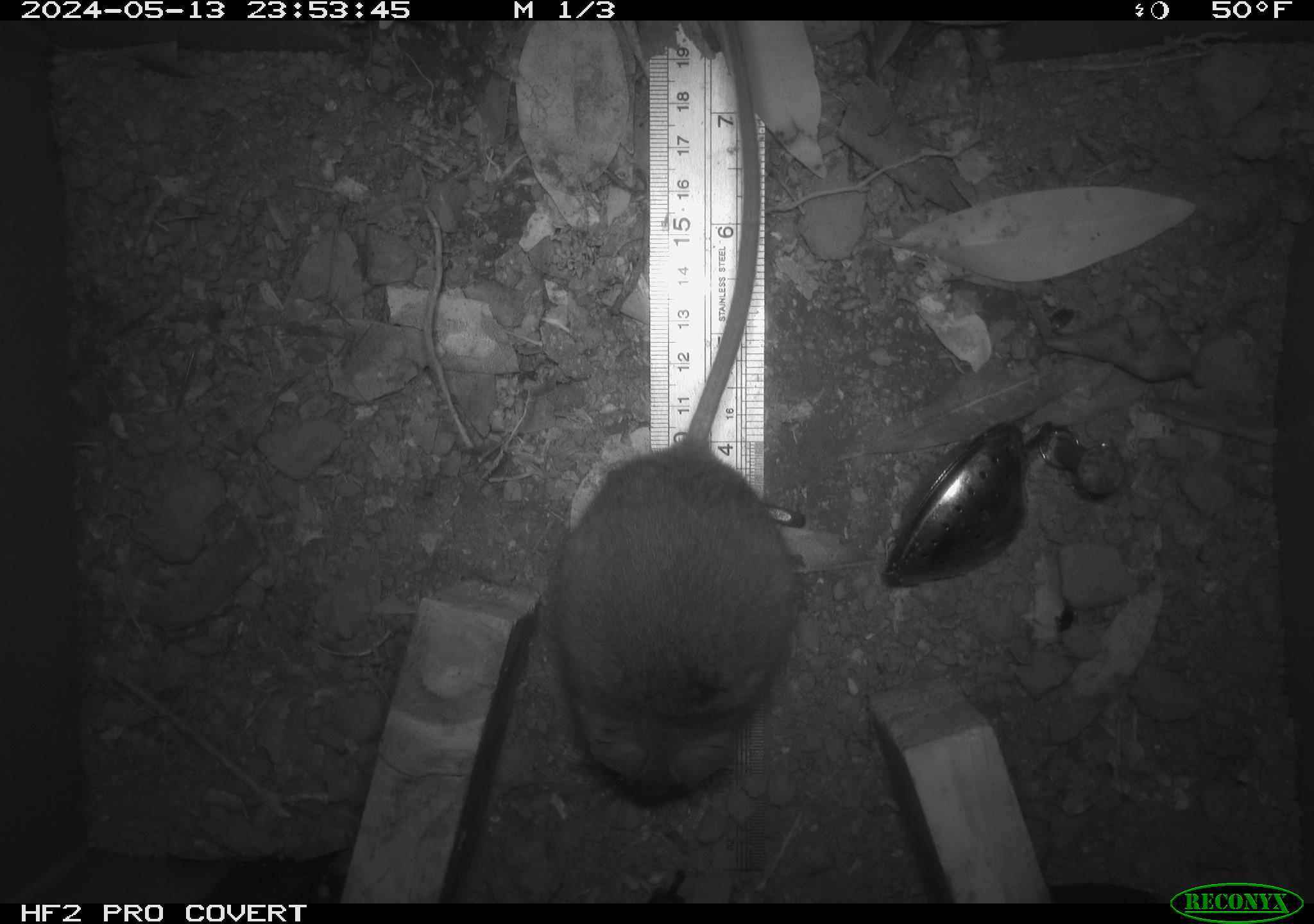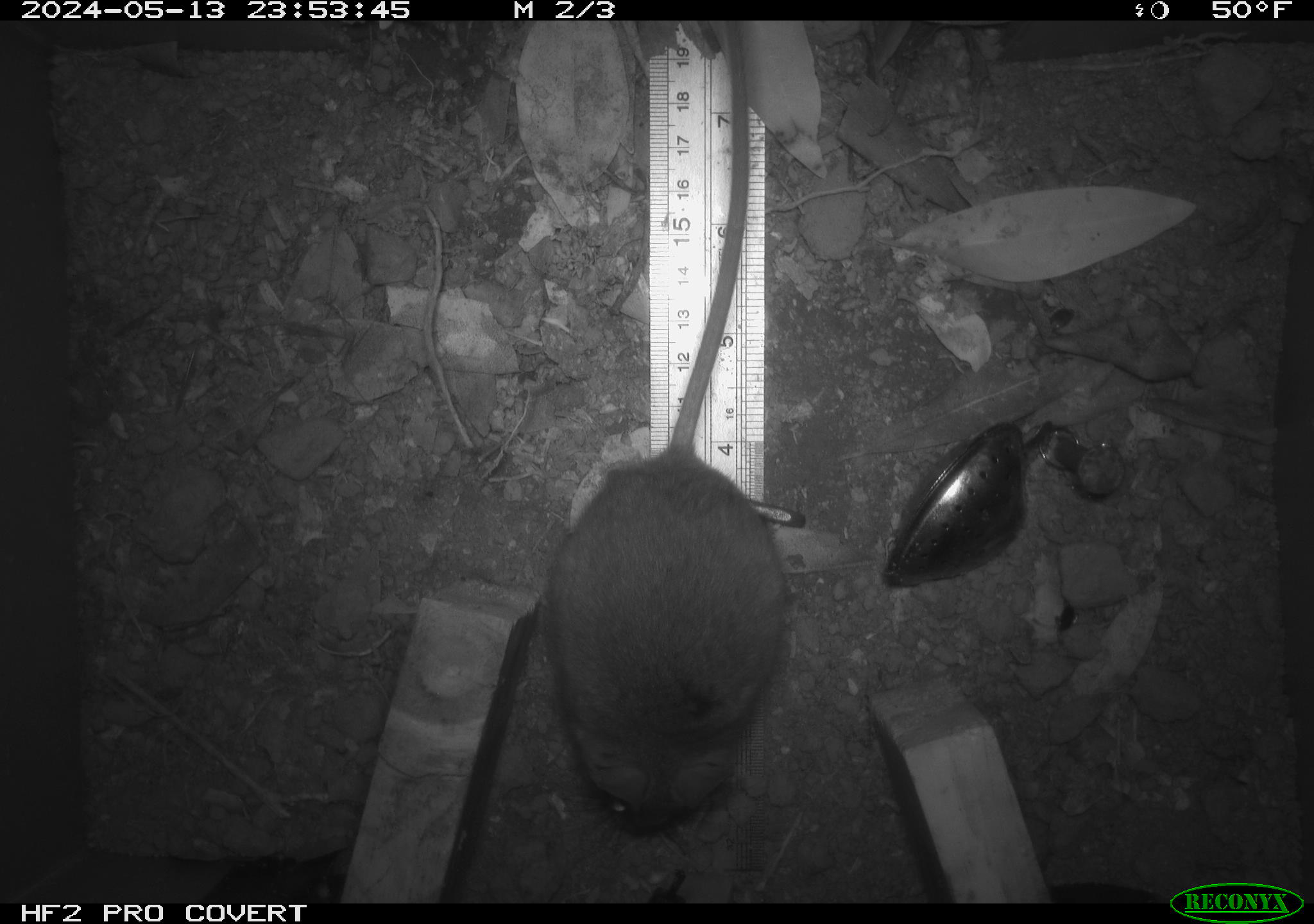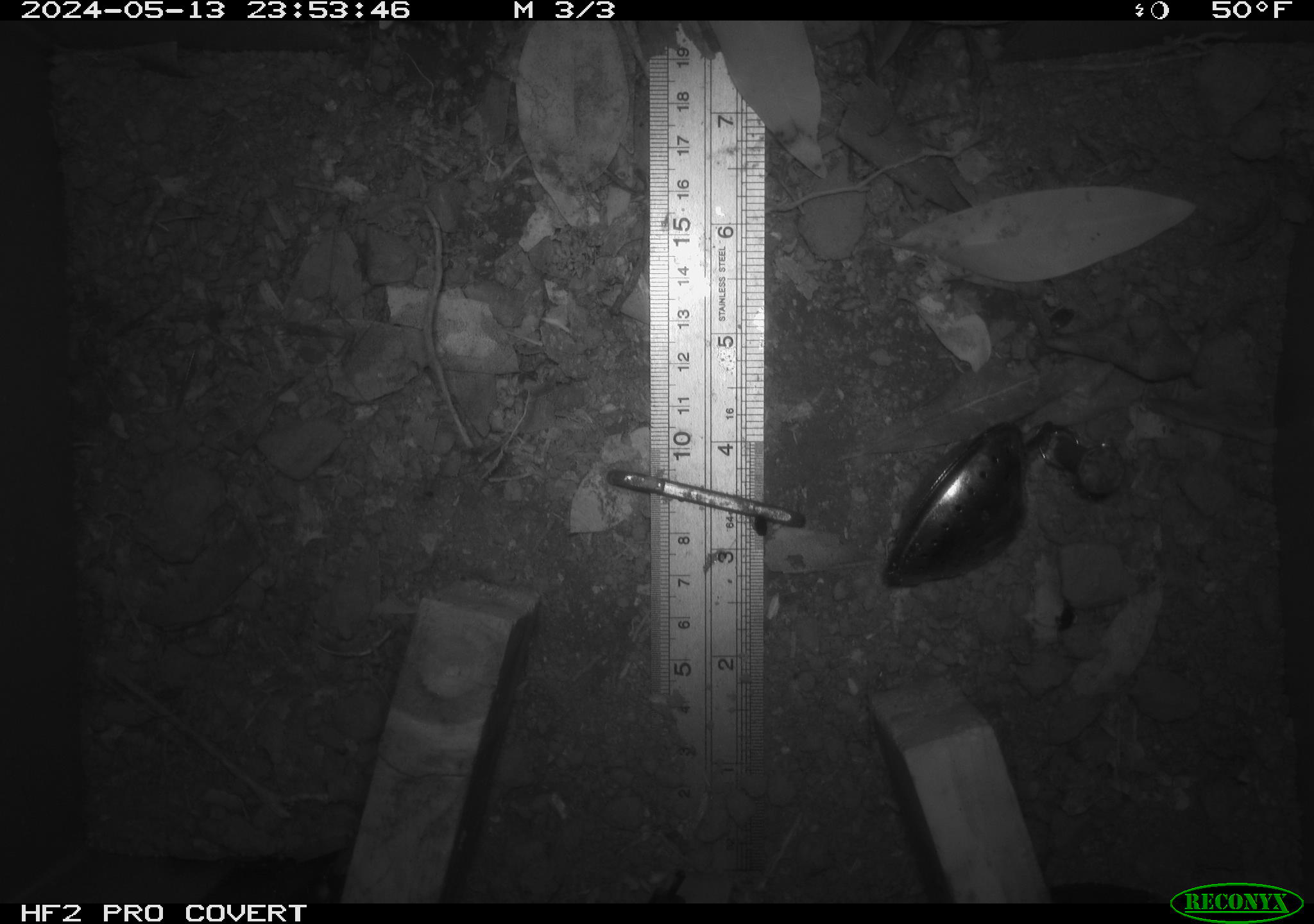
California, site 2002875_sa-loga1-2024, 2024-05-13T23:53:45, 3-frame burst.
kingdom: Animalia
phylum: Chordata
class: Mammalia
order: Rodentia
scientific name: Rodentia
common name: rodent